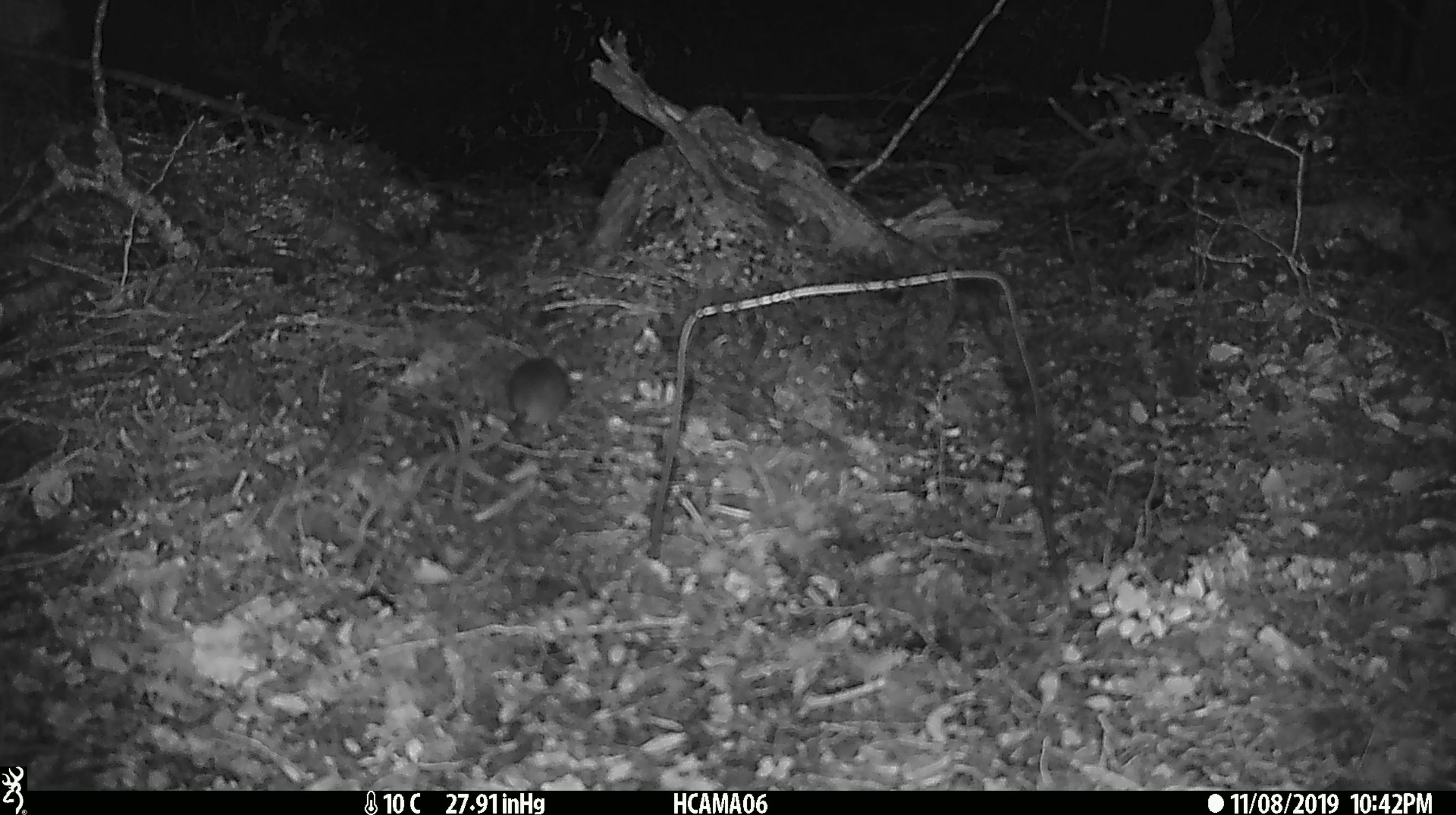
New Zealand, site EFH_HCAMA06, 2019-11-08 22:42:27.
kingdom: Animalia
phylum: Chordata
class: Mammalia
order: Rodentia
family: Muridae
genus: Mus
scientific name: Mus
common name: mouse